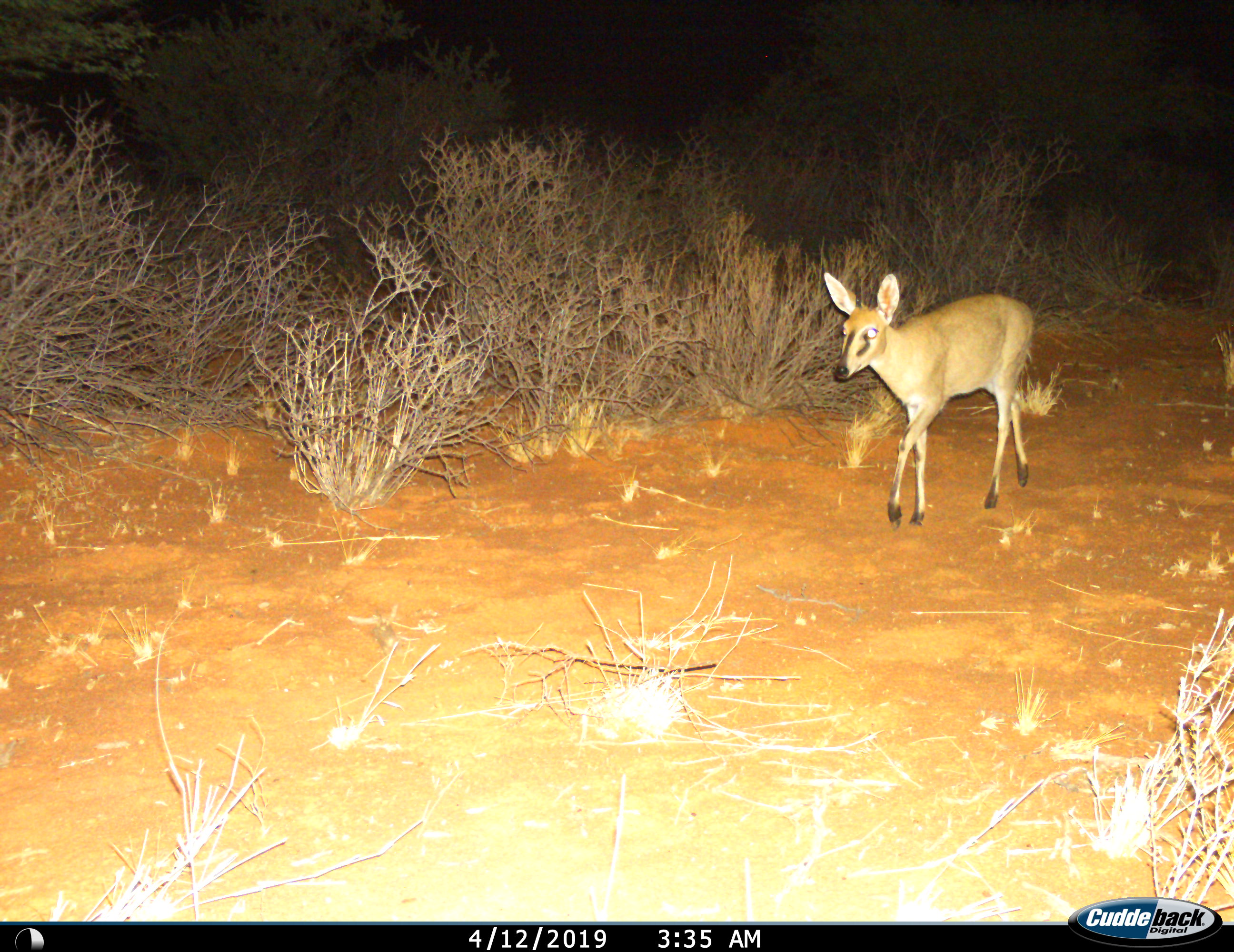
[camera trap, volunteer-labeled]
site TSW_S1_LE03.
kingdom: Animalia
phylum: Chordata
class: Mammalia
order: Artiodactyla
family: Bovidae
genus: Sylvicapra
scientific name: Sylvicapra grimmia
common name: common duiker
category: duikercommongrey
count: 1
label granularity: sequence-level